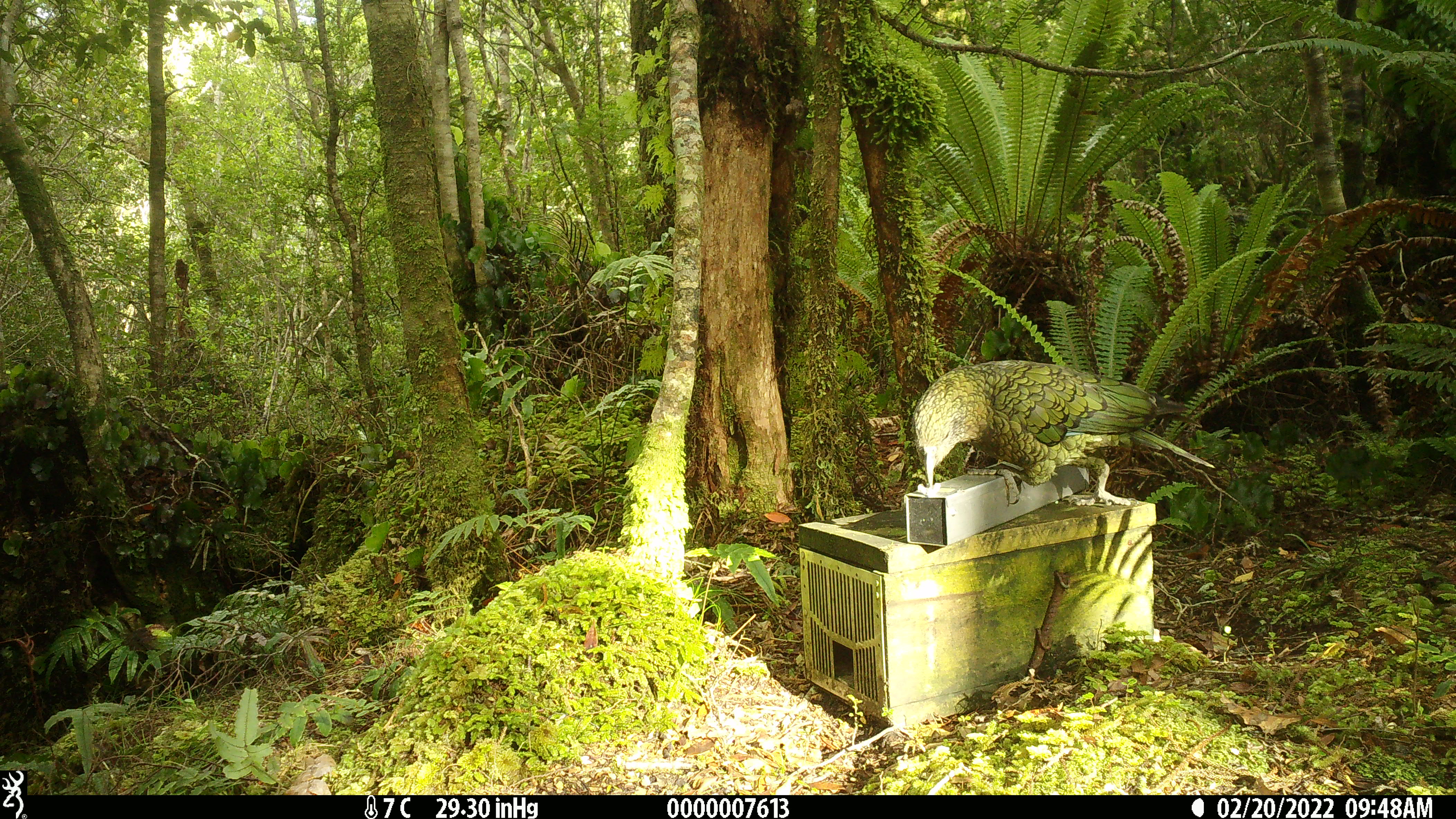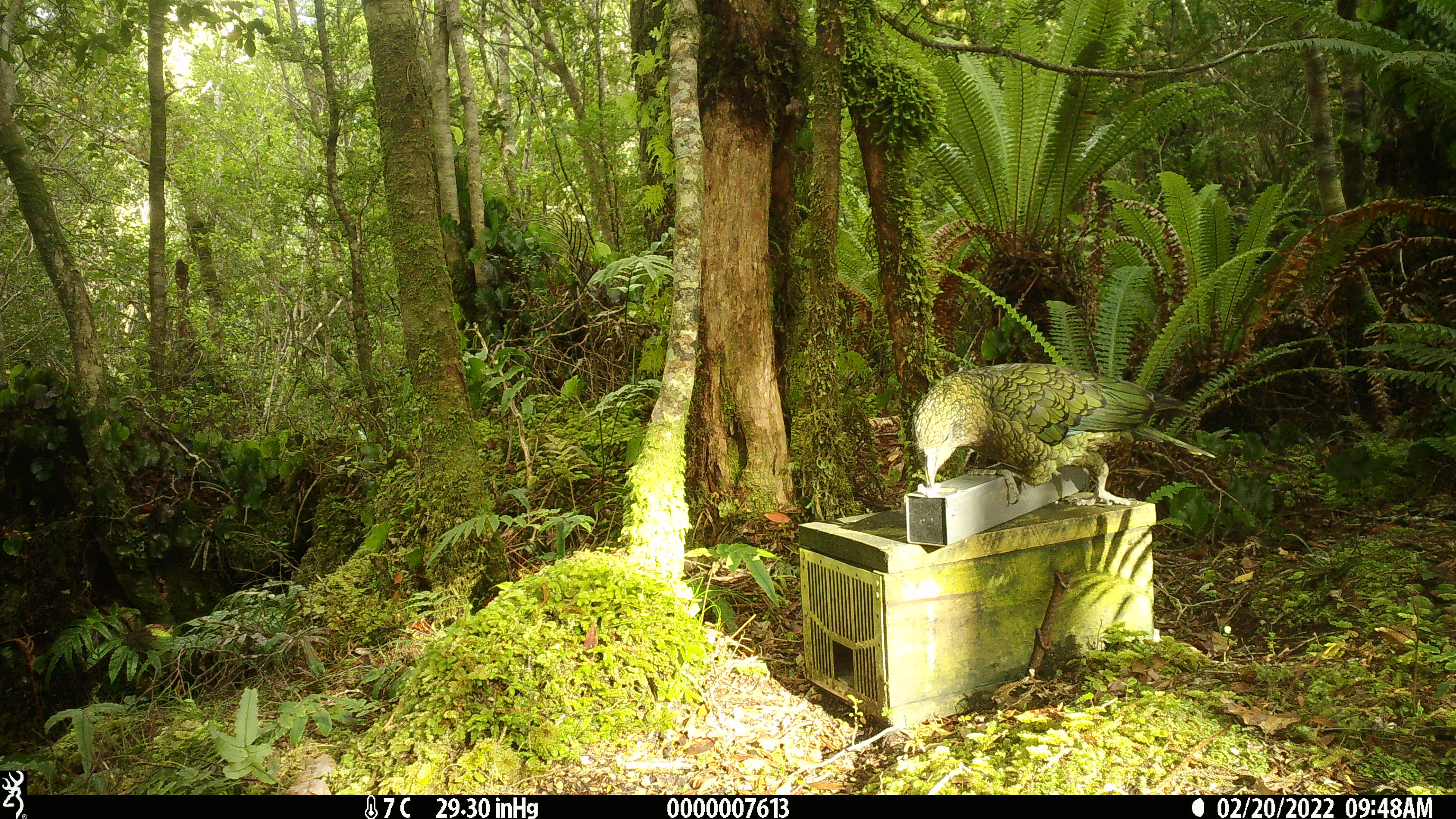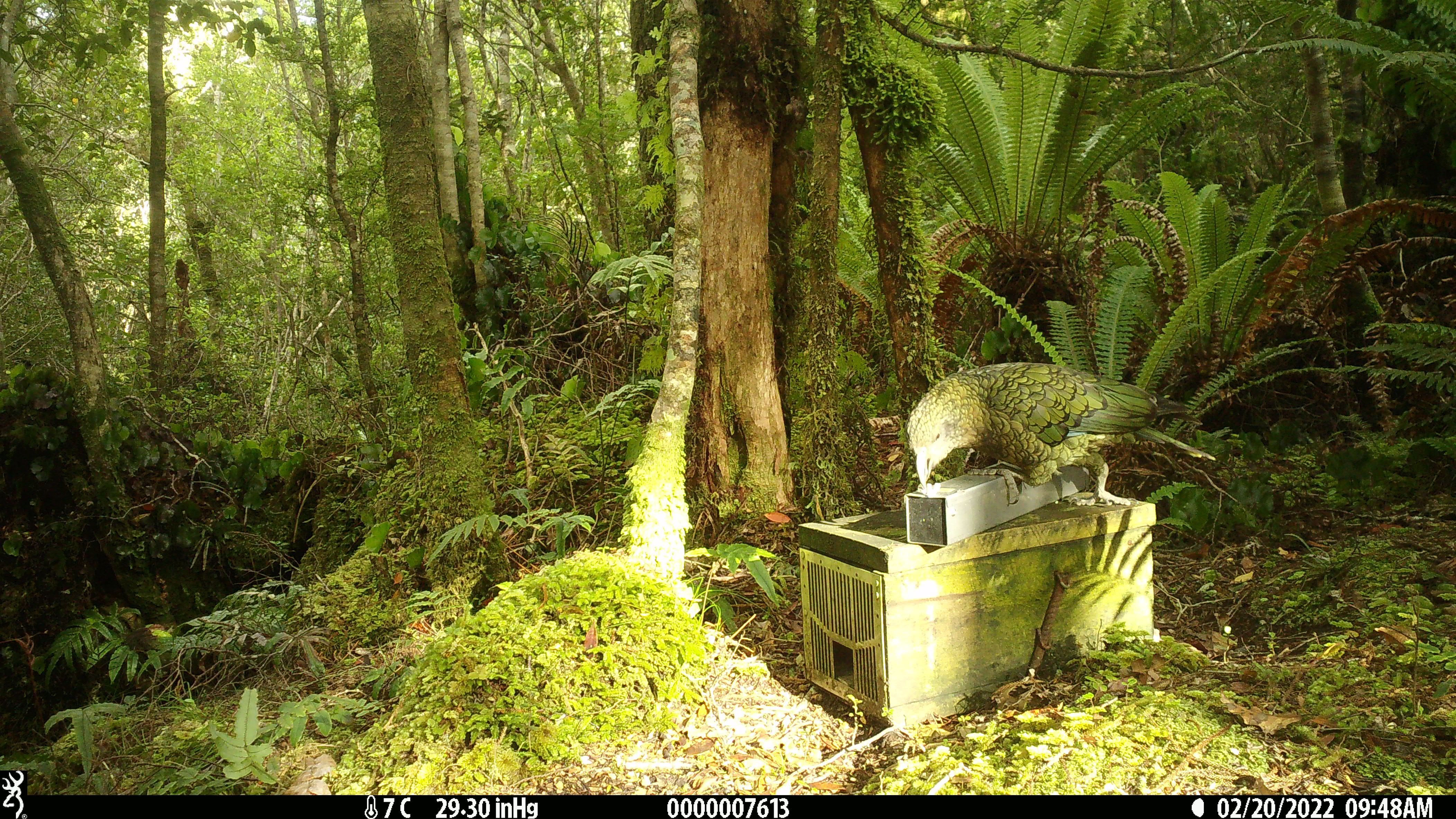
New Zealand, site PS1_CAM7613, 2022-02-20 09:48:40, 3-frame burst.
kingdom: Animalia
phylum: Chordata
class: Aves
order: Psittaciformes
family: Strigopidae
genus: Nestor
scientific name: Nestor notabilis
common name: kea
Kea (Nestor notabilis).